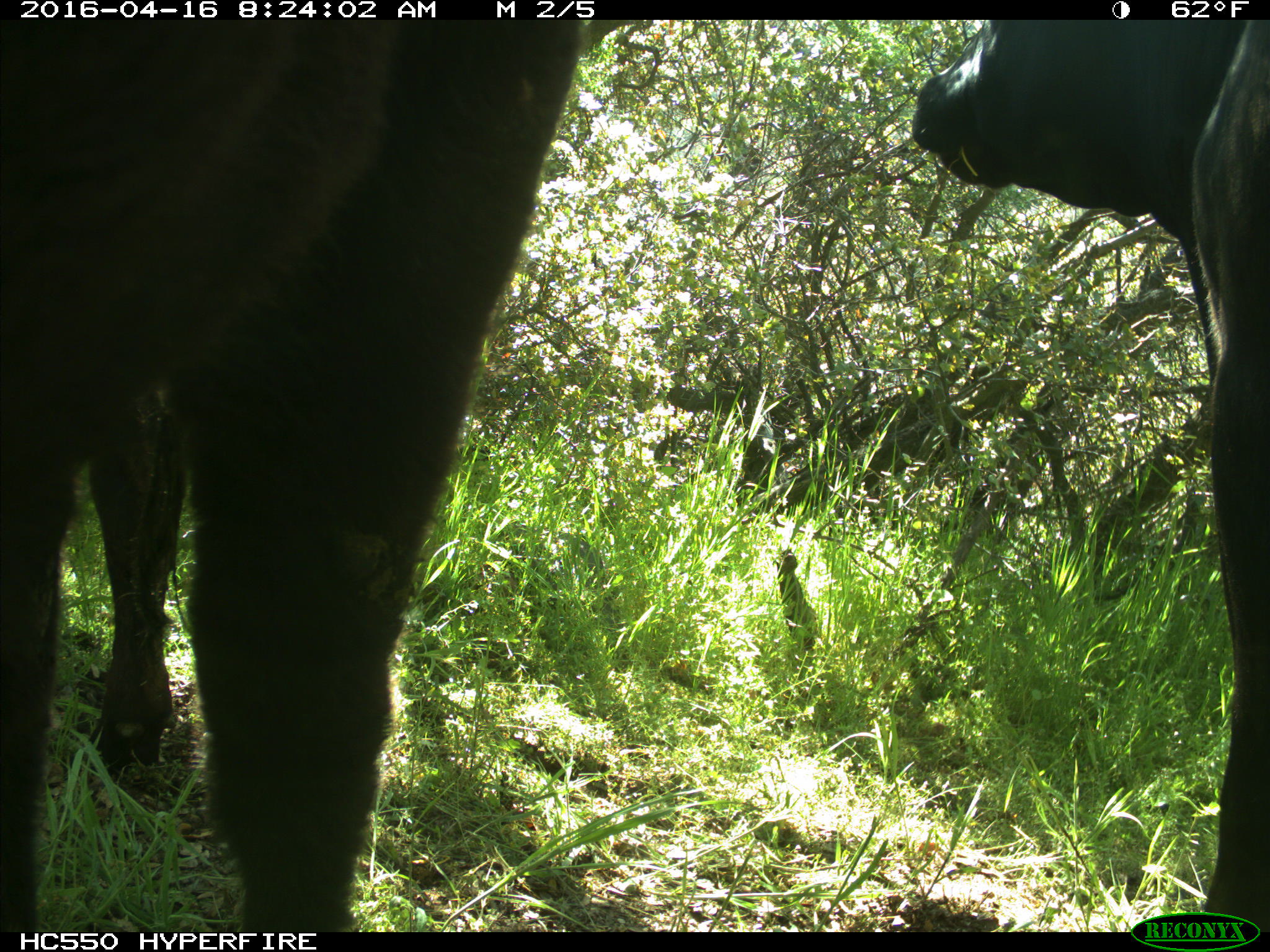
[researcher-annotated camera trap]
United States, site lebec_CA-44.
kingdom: Animalia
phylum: Chordata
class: Mammalia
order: Artiodactyla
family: Bovidae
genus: Bos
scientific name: Bos taurus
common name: domestic cow